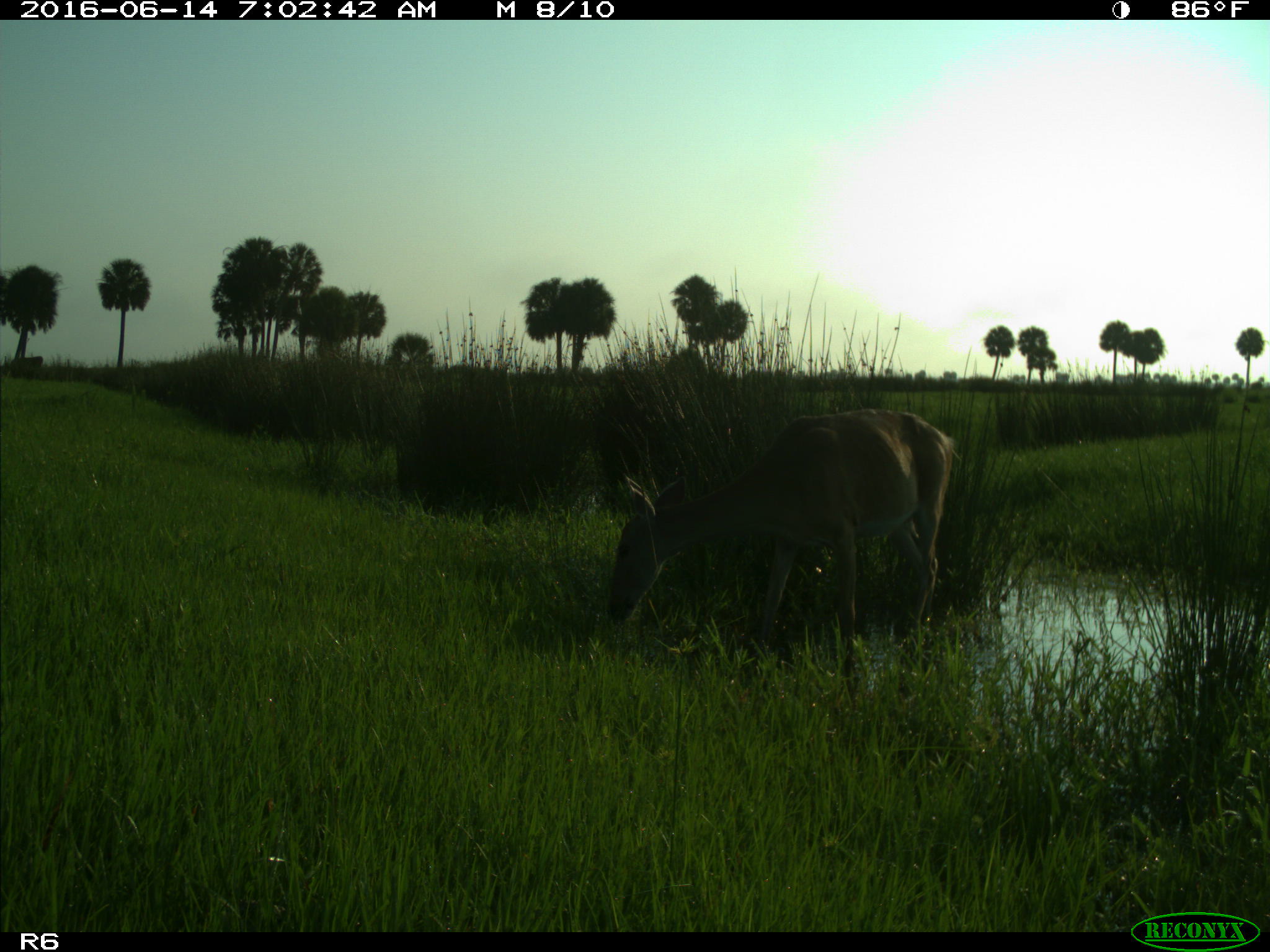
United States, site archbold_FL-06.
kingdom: Animalia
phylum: Chordata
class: Mammalia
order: Artiodactyla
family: Cervidae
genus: Odocoileus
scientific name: Odocoileus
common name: deer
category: unidentified deer